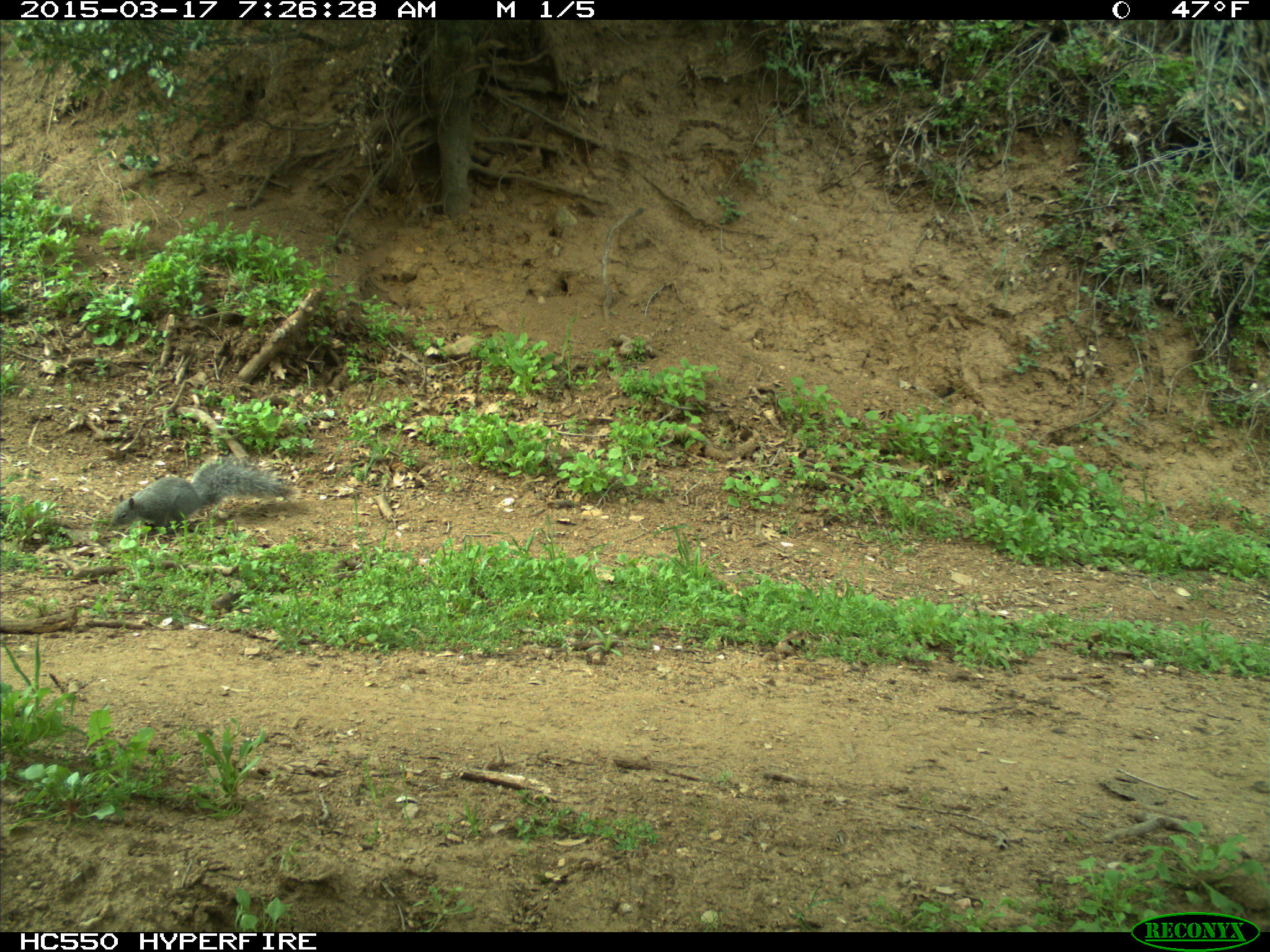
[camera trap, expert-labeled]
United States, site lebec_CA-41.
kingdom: Animalia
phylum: Chordata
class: Mammalia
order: Rodentia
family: Sciuridae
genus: Sciurus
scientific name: Sciurus carolinensis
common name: eastern gray squirrel